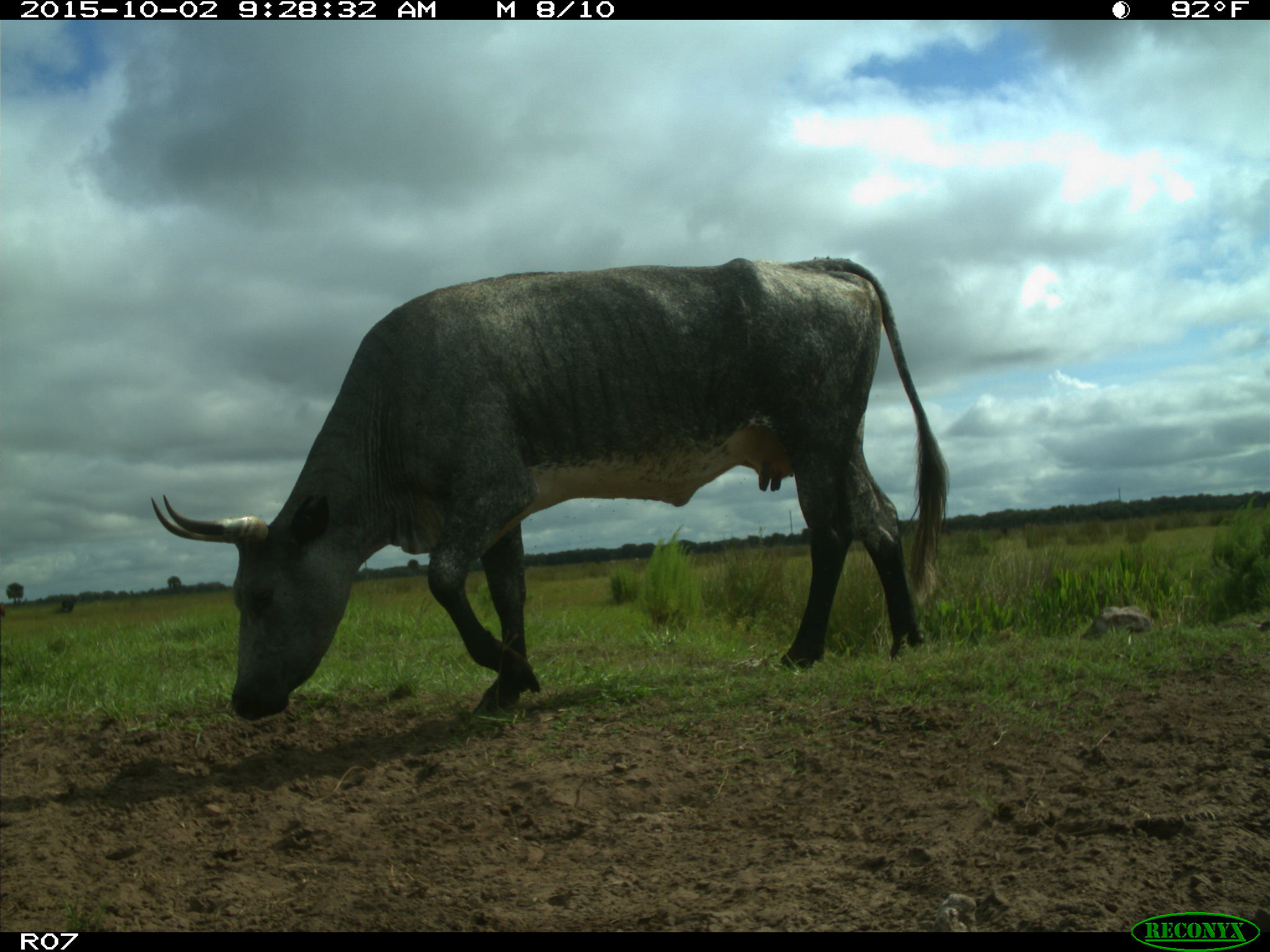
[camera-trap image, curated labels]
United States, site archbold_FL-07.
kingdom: Animalia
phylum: Chordata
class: Mammalia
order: Artiodactyla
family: Bovidae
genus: Bos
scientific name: Bos taurus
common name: domestic cow